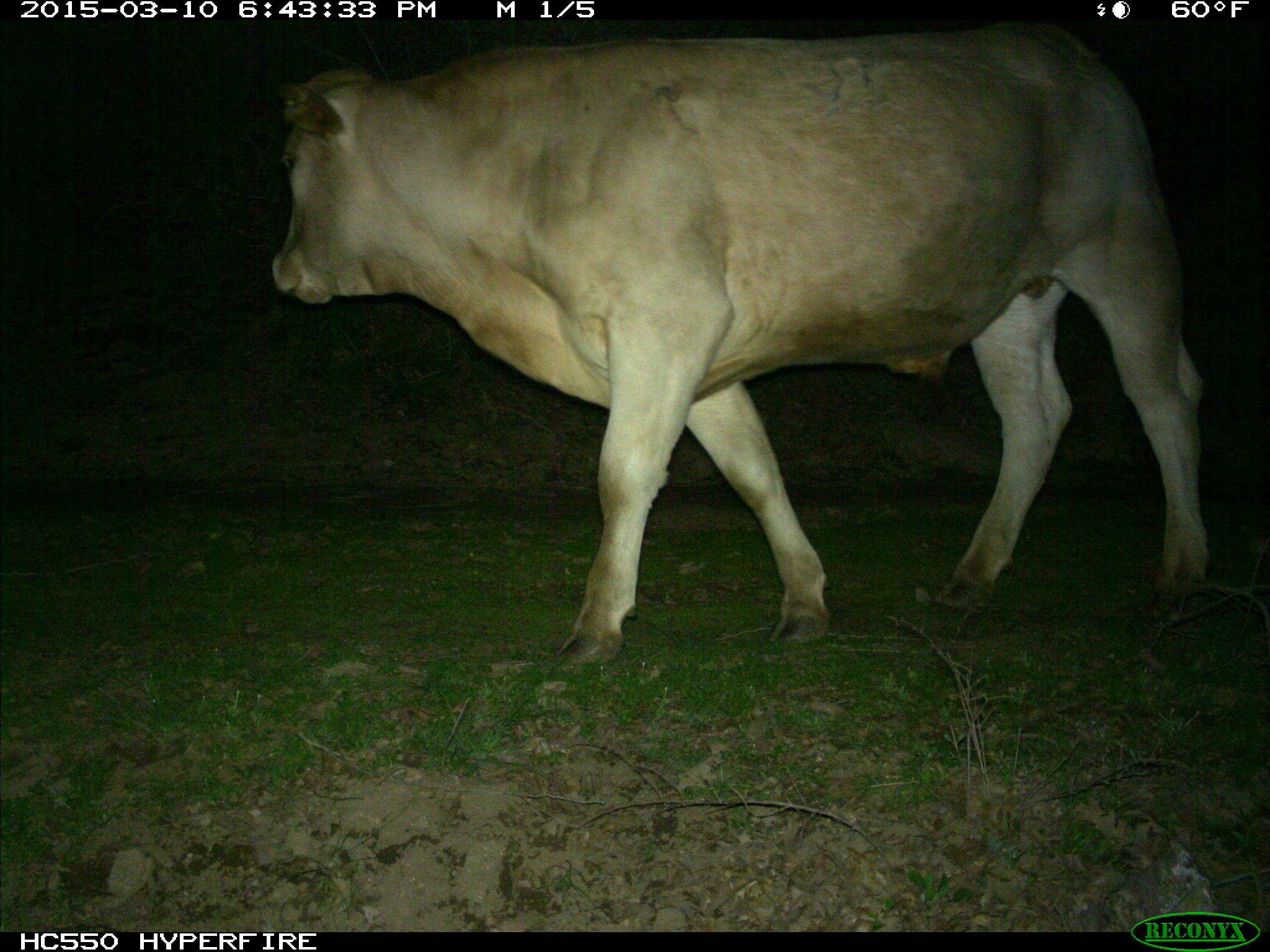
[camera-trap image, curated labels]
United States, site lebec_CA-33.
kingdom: Animalia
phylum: Chordata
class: Mammalia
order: Artiodactyla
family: Bovidae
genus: Bos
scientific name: Bos taurus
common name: domestic cow